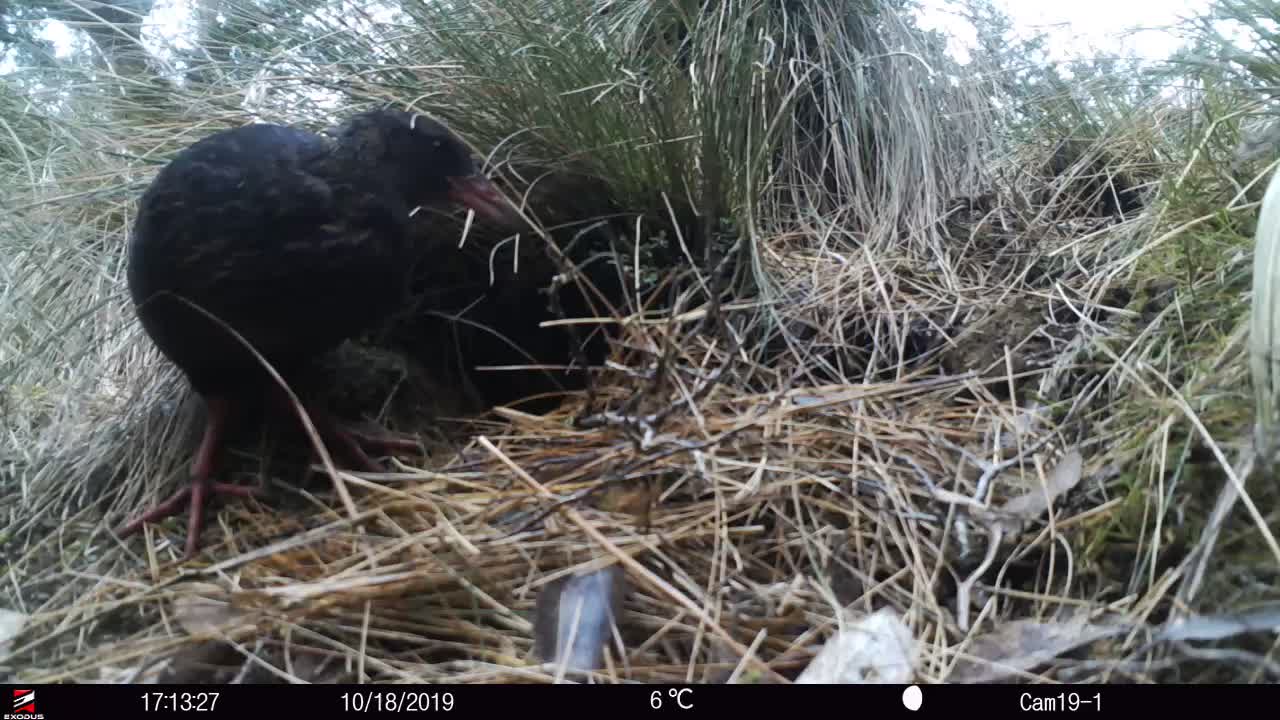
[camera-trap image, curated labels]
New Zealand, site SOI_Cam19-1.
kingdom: Animalia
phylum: Chordata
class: Aves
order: Gruiformes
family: Rallidae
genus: Gallirallus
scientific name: Gallirallus australis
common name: weka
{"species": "weka (Gallirallus australis)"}